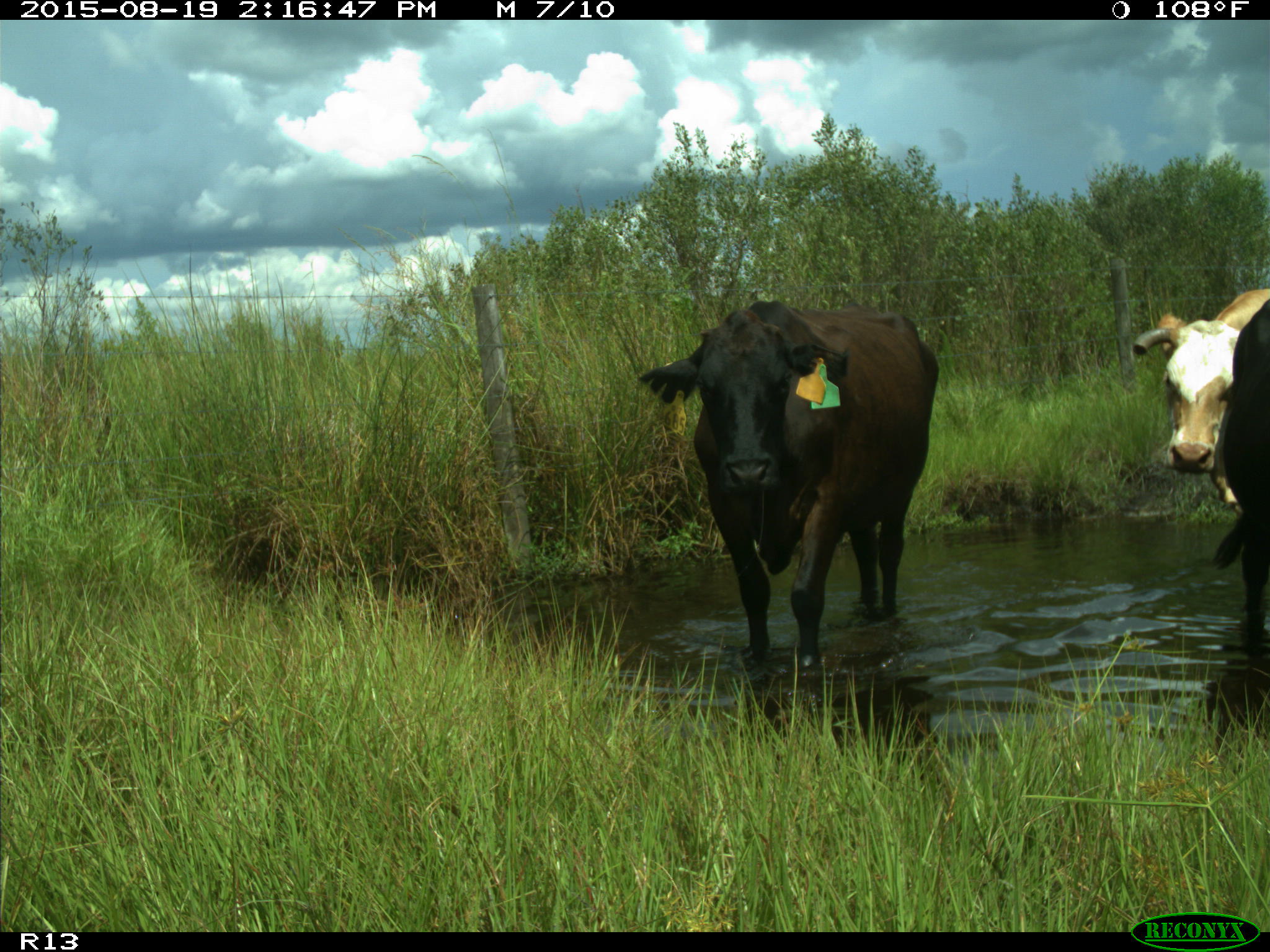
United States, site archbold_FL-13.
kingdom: Animalia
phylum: Chordata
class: Mammalia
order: Artiodactyla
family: Bovidae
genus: Bos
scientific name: Bos taurus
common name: domestic cow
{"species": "Bos taurus (domestic cow)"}